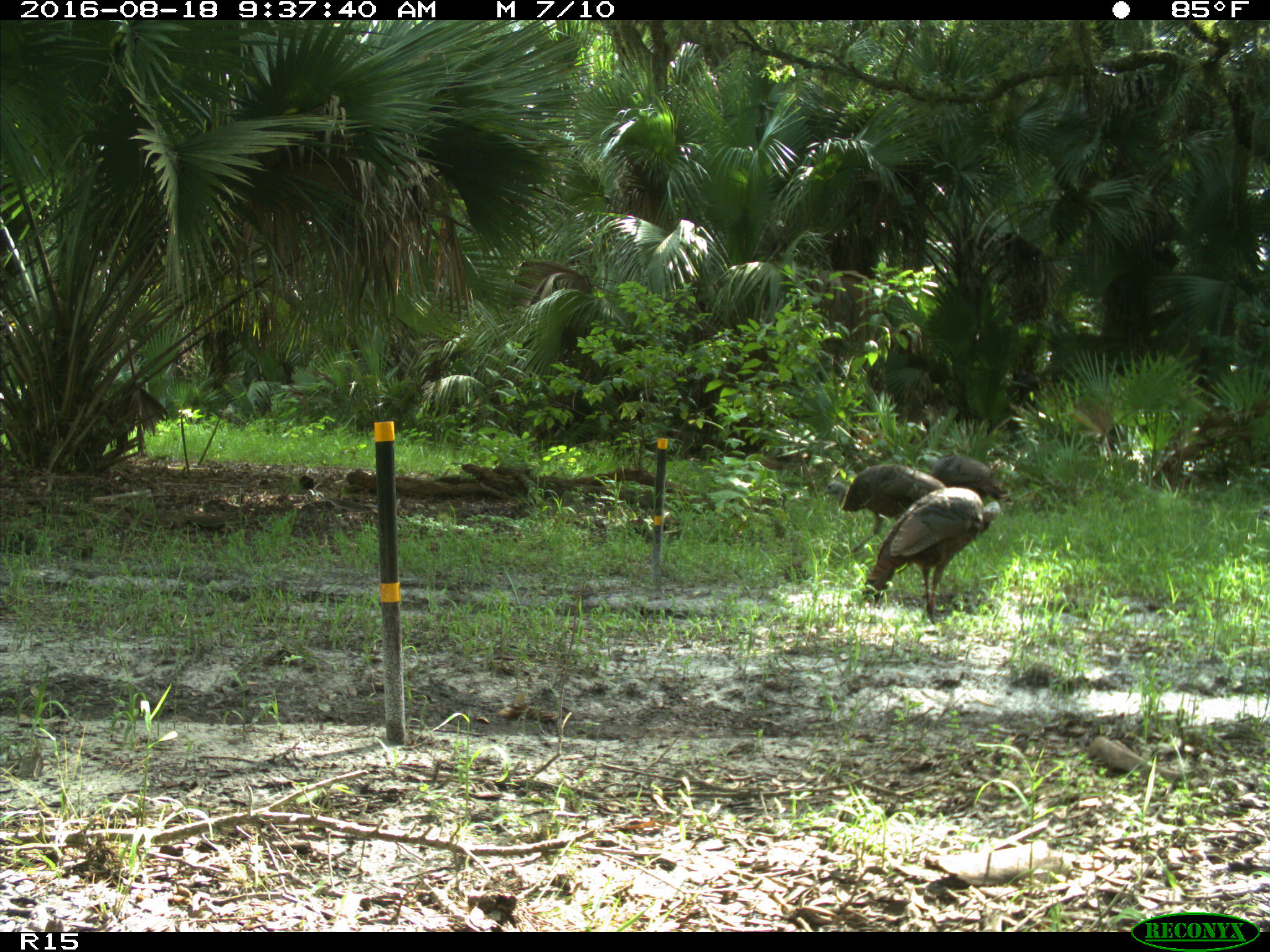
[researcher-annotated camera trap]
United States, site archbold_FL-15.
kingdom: Animalia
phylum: Chordata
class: Aves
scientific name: Aves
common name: birds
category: unidentified bird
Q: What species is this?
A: Unidentified bird (birds) (Aves).